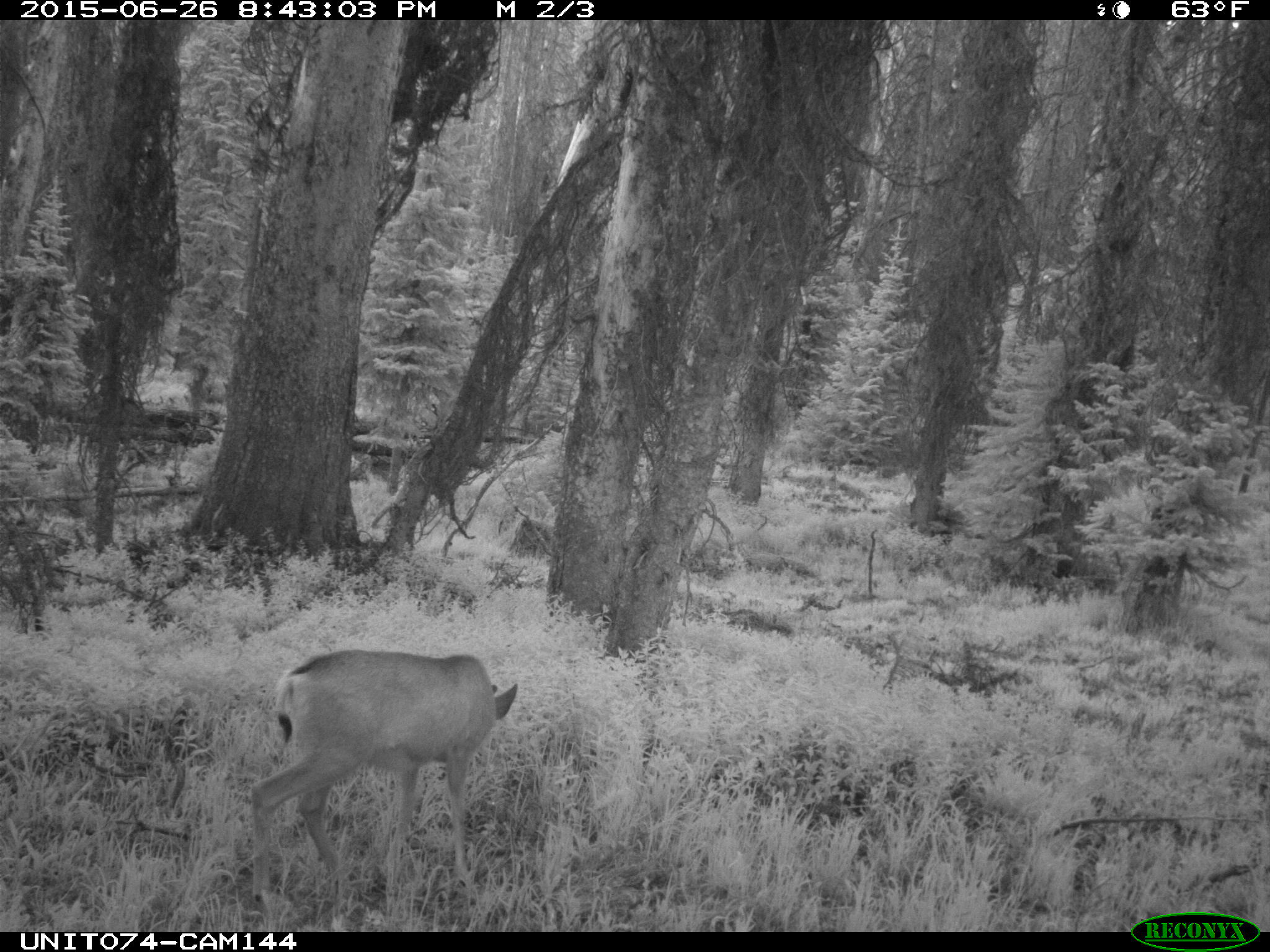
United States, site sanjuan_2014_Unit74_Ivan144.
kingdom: Animalia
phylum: Chordata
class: Mammalia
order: Artiodactyla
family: Cervidae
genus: Odocoileus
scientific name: Odocoileus hemionus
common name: mule deer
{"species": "Odocoileus hemionus (mule deer)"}